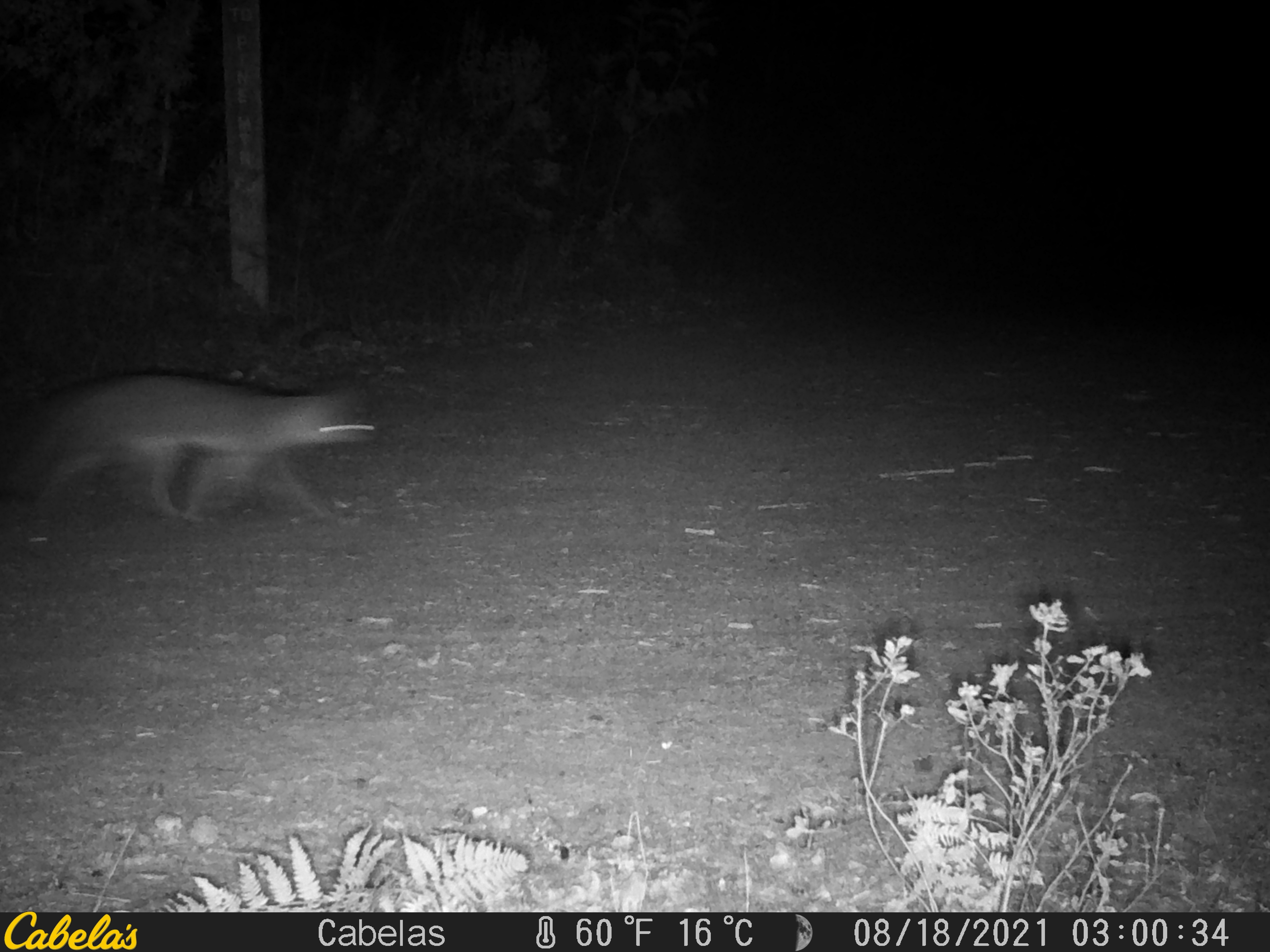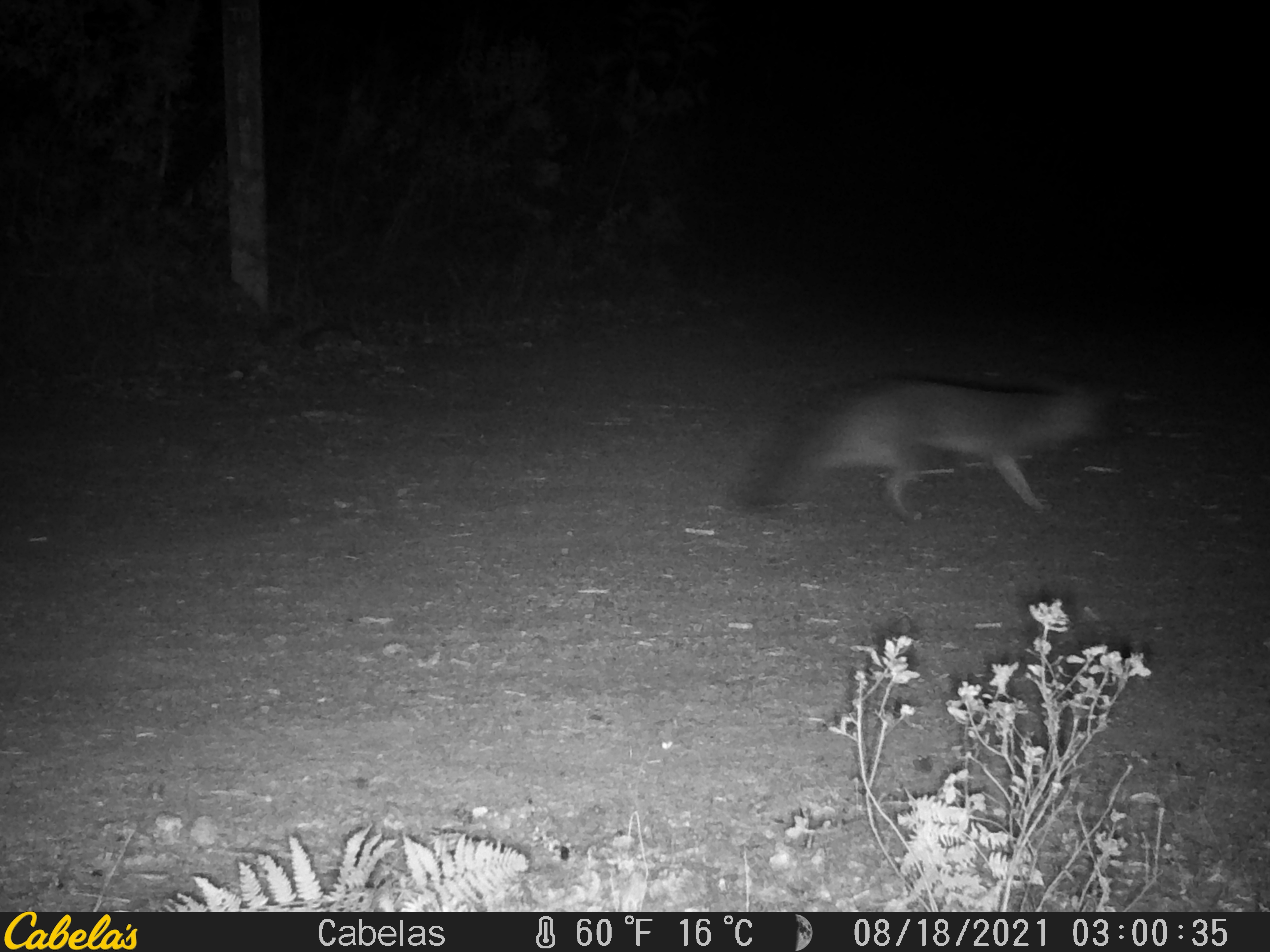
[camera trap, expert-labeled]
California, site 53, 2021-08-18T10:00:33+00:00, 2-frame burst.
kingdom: Animalia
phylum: Chordata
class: Mammalia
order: Carnivora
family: Canidae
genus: Urocyon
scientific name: Urocyon cinereoargenteus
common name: gray fox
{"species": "gray fox (Urocyon cinereoargenteus)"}